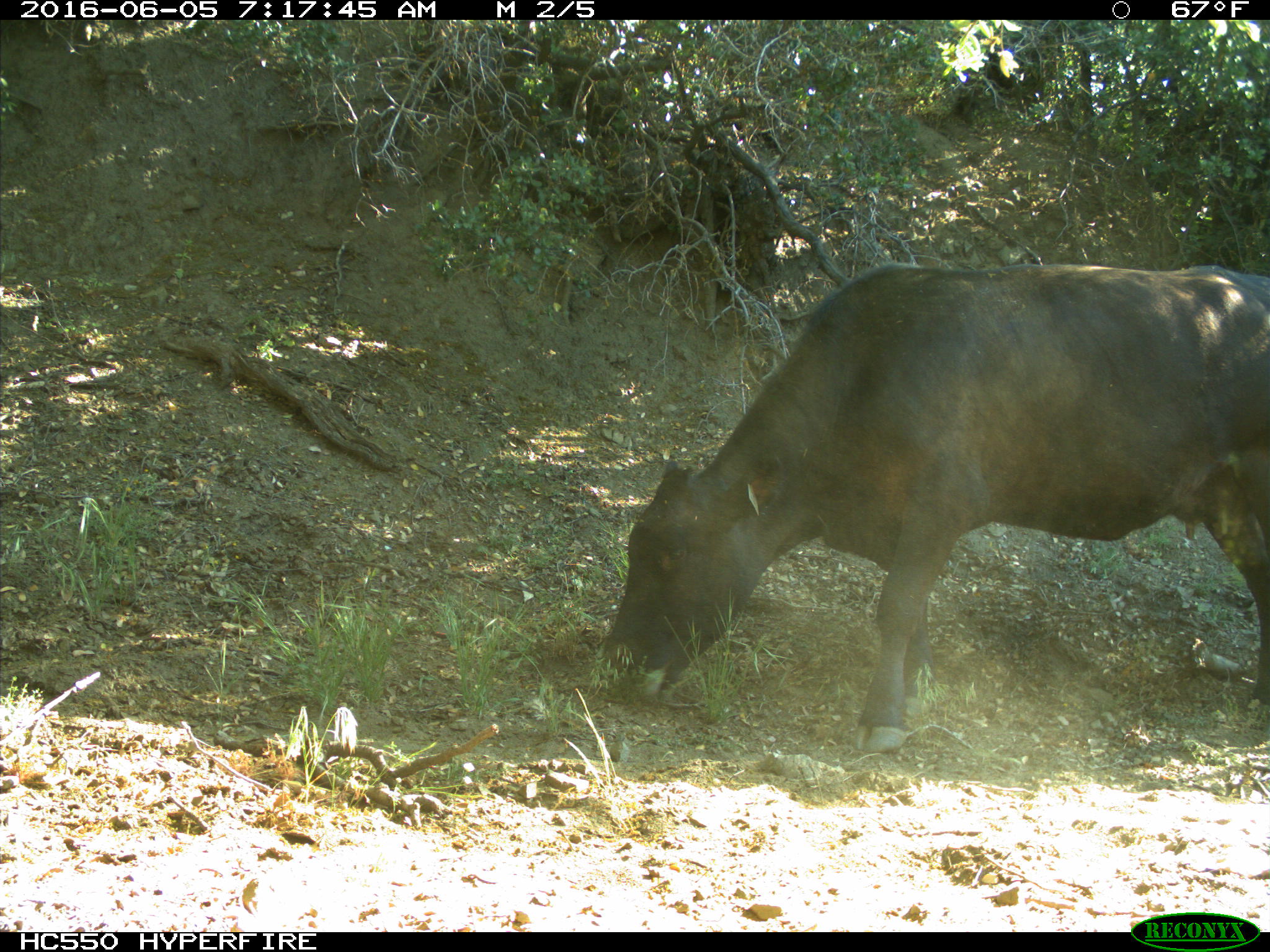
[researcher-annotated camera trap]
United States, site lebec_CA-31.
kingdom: Animalia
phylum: Chordata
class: Mammalia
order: Artiodactyla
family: Bovidae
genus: Bos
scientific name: Bos taurus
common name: domestic cow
Bos taurus (domestic cow).